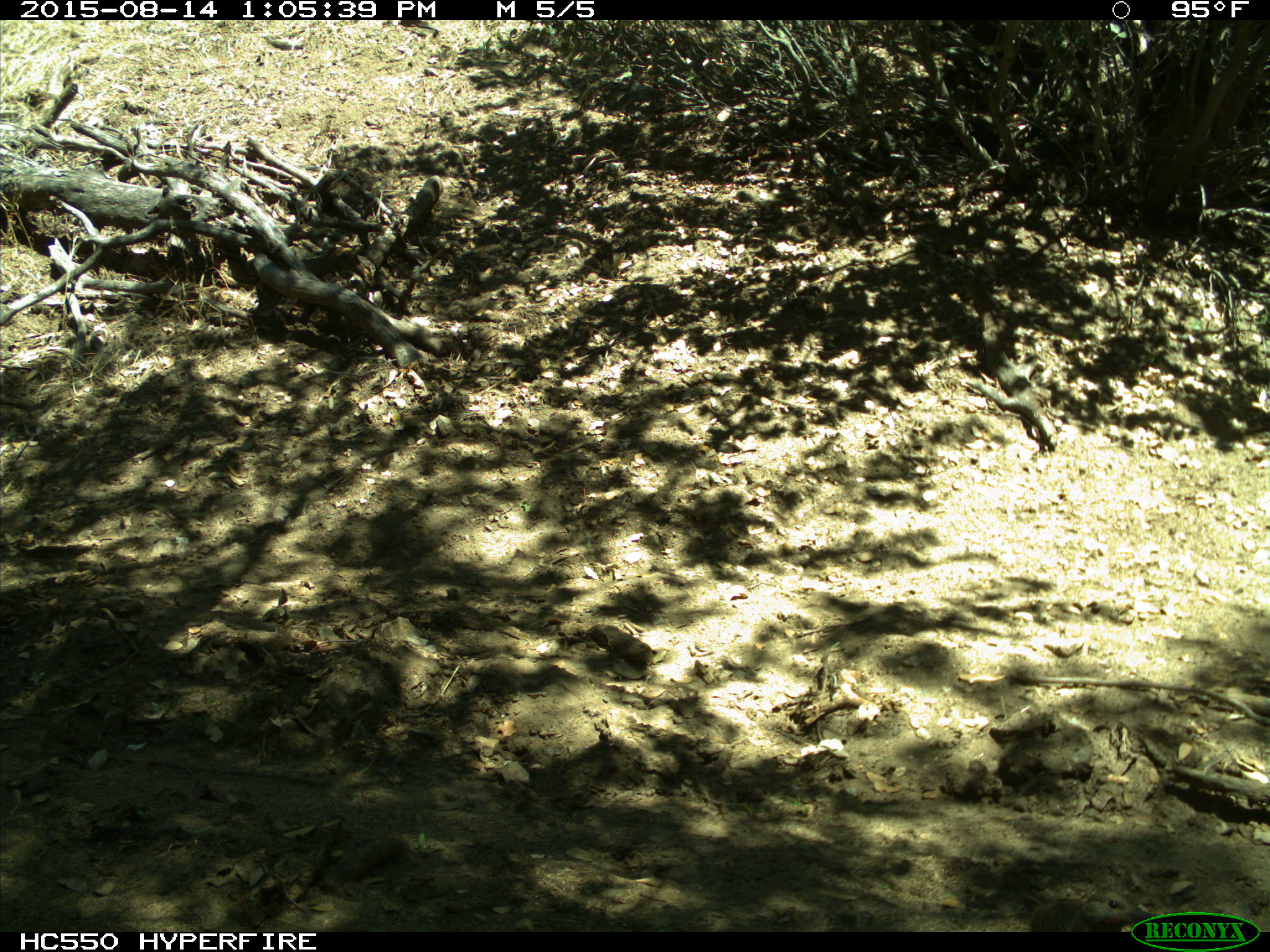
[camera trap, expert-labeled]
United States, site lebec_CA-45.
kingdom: Animalia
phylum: Chordata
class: Aves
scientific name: Aves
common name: birds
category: unidentified bird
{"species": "unidentified bird (birds) (Aves)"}